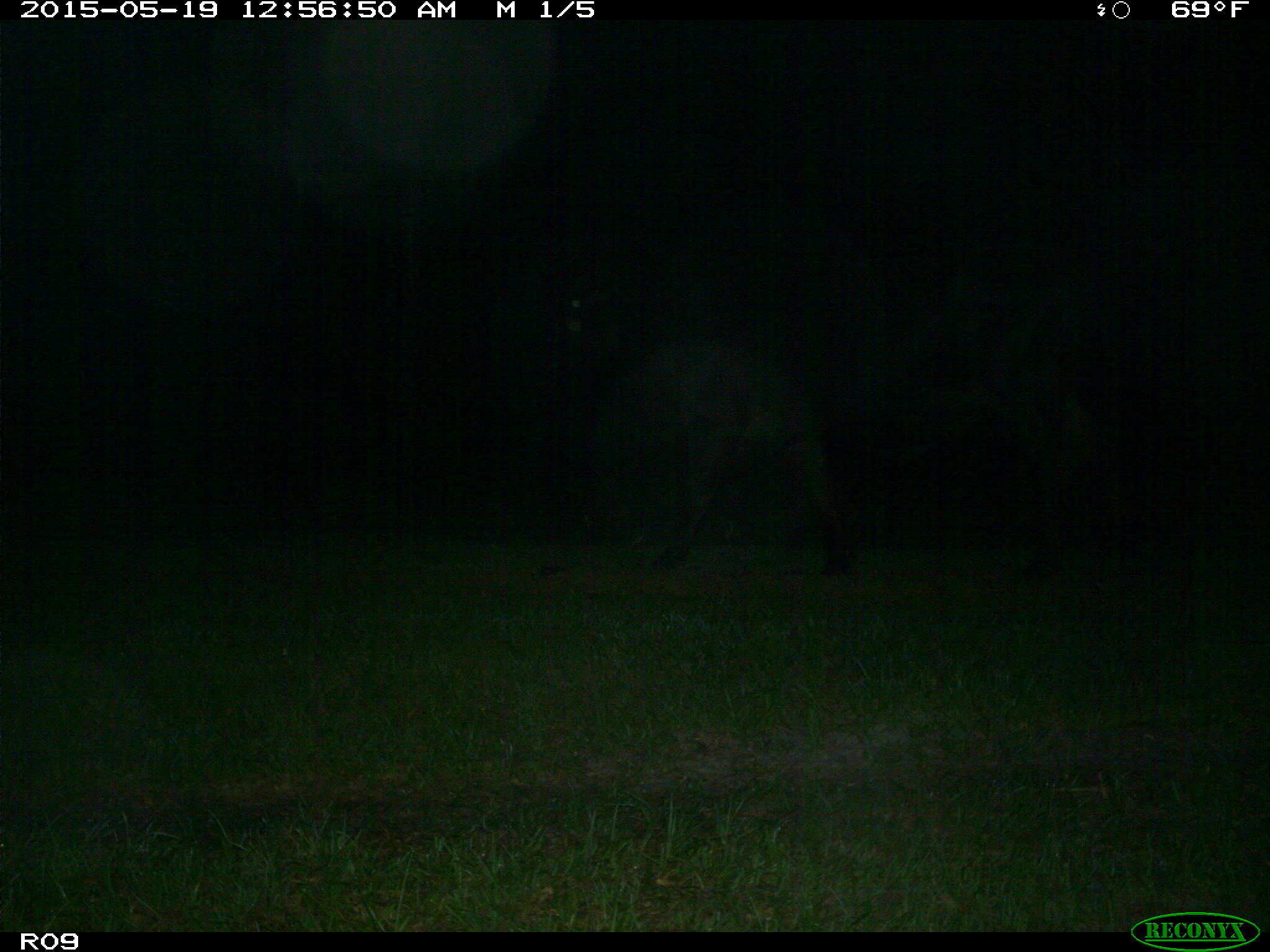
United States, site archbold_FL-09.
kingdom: Animalia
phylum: Chordata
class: Mammalia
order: Artiodactyla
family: Bovidae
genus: Bos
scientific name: Bos taurus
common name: domestic cow